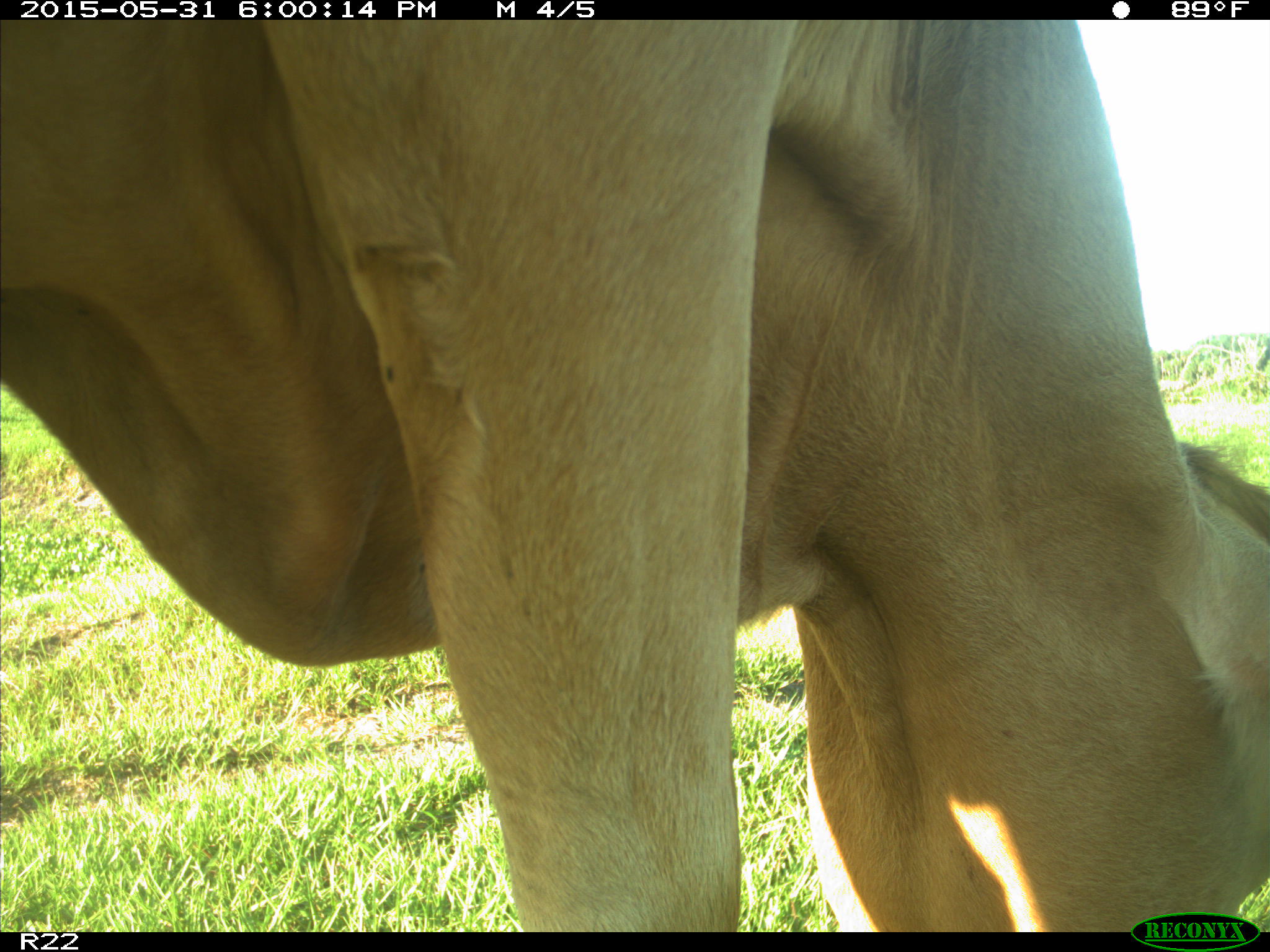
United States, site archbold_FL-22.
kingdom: Animalia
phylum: Chordata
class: Mammalia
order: Artiodactyla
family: Bovidae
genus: Bos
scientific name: Bos taurus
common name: domestic cow